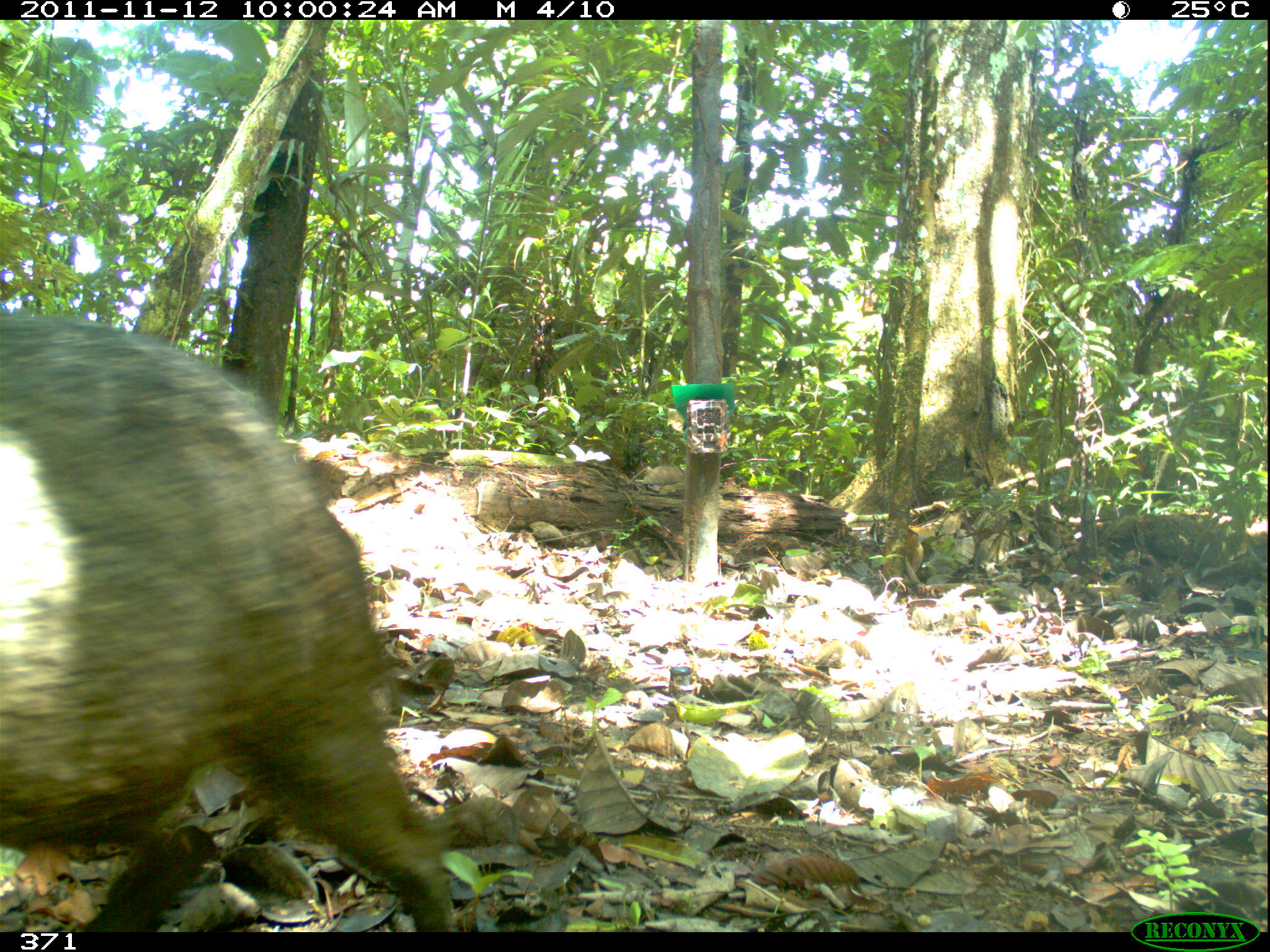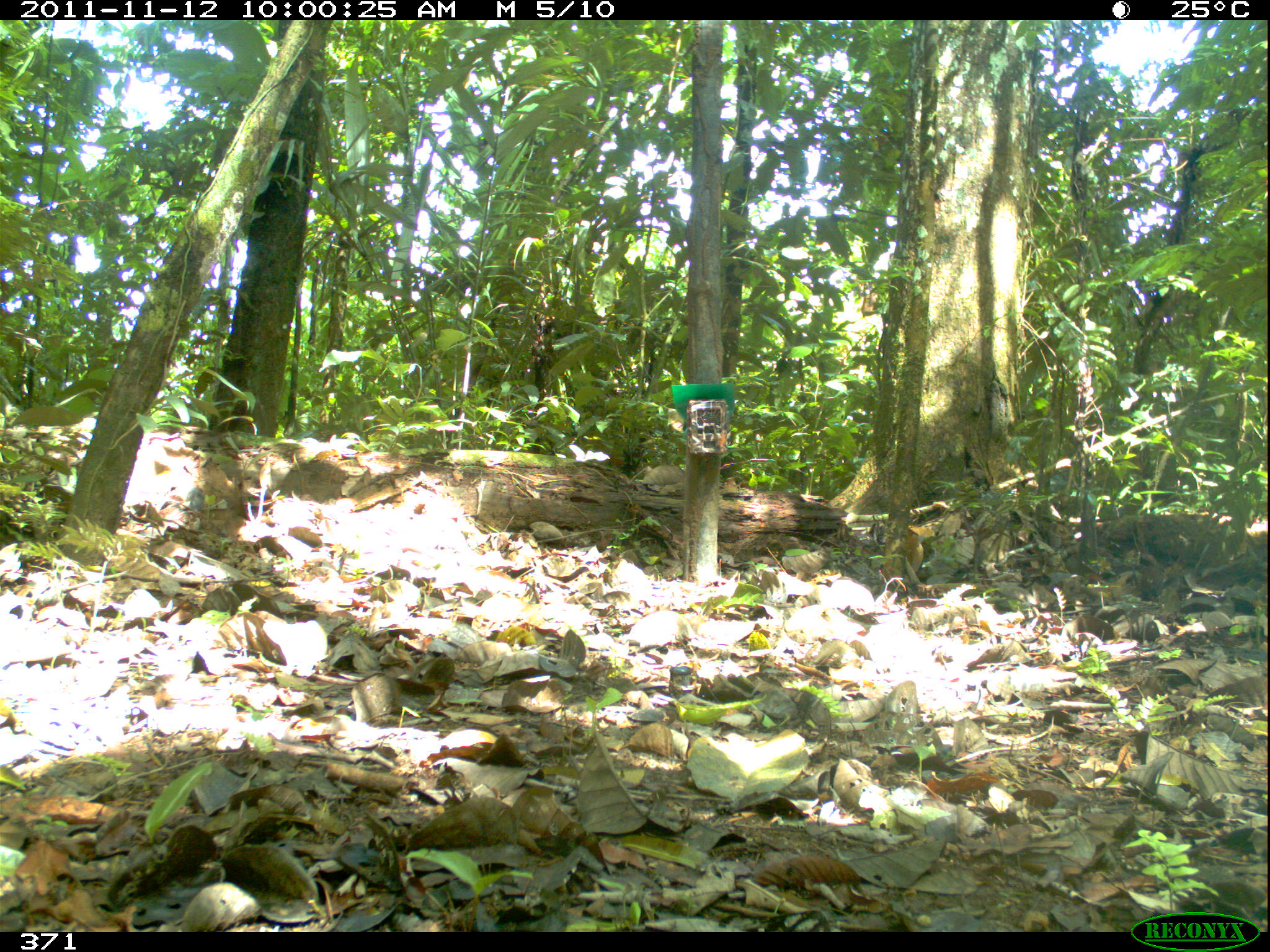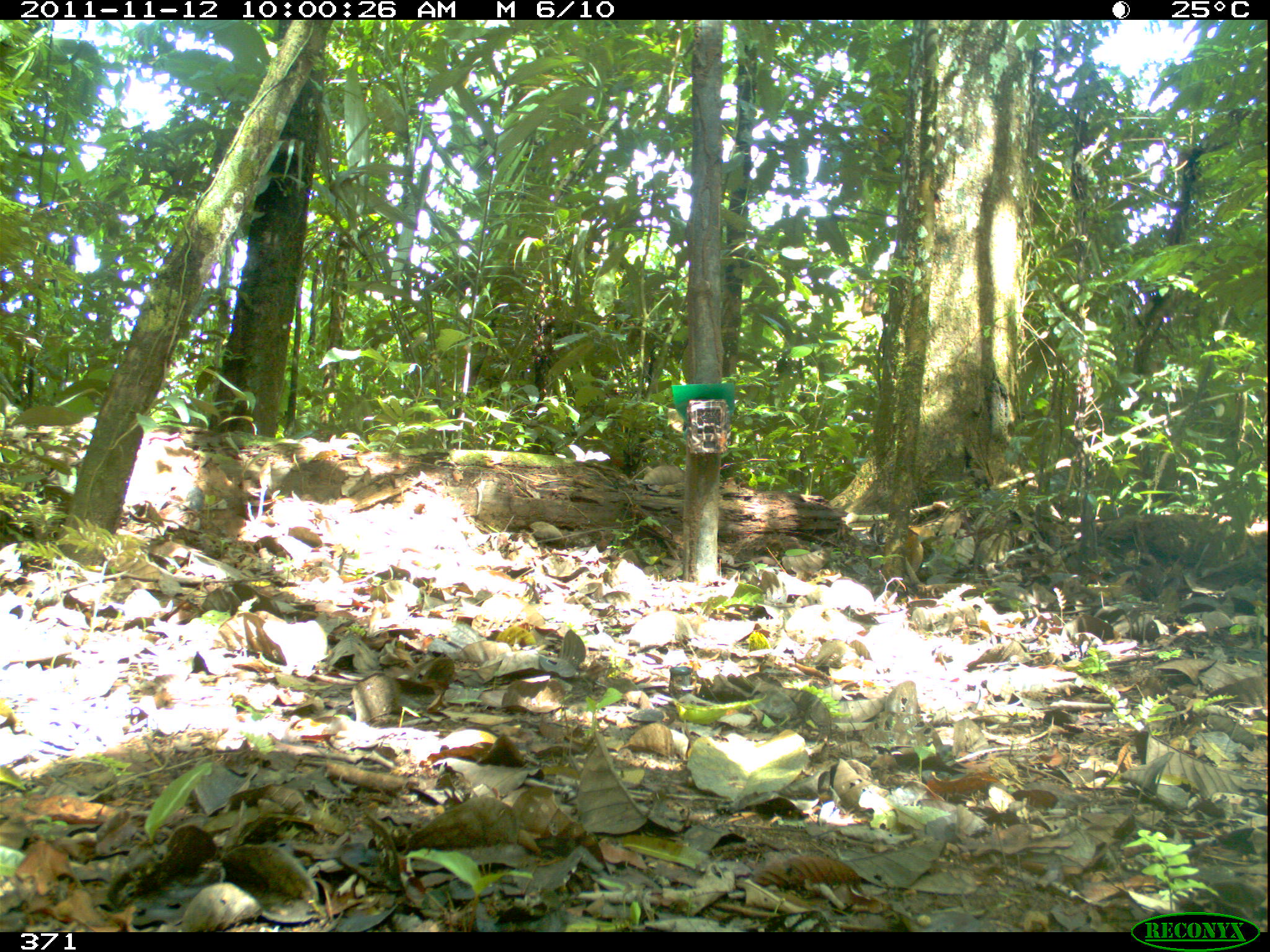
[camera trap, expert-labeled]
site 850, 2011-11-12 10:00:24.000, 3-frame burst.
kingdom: Animalia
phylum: Chordata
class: Mammalia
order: Artiodactyla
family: Tayassuidae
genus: Pecari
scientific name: Pecari tajacu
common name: collared peccary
Pecari tajacu (collared peccary).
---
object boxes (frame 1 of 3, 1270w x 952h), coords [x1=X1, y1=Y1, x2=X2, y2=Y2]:
pecari tajacu: [x1=0, y1=312, x2=460, y2=932]